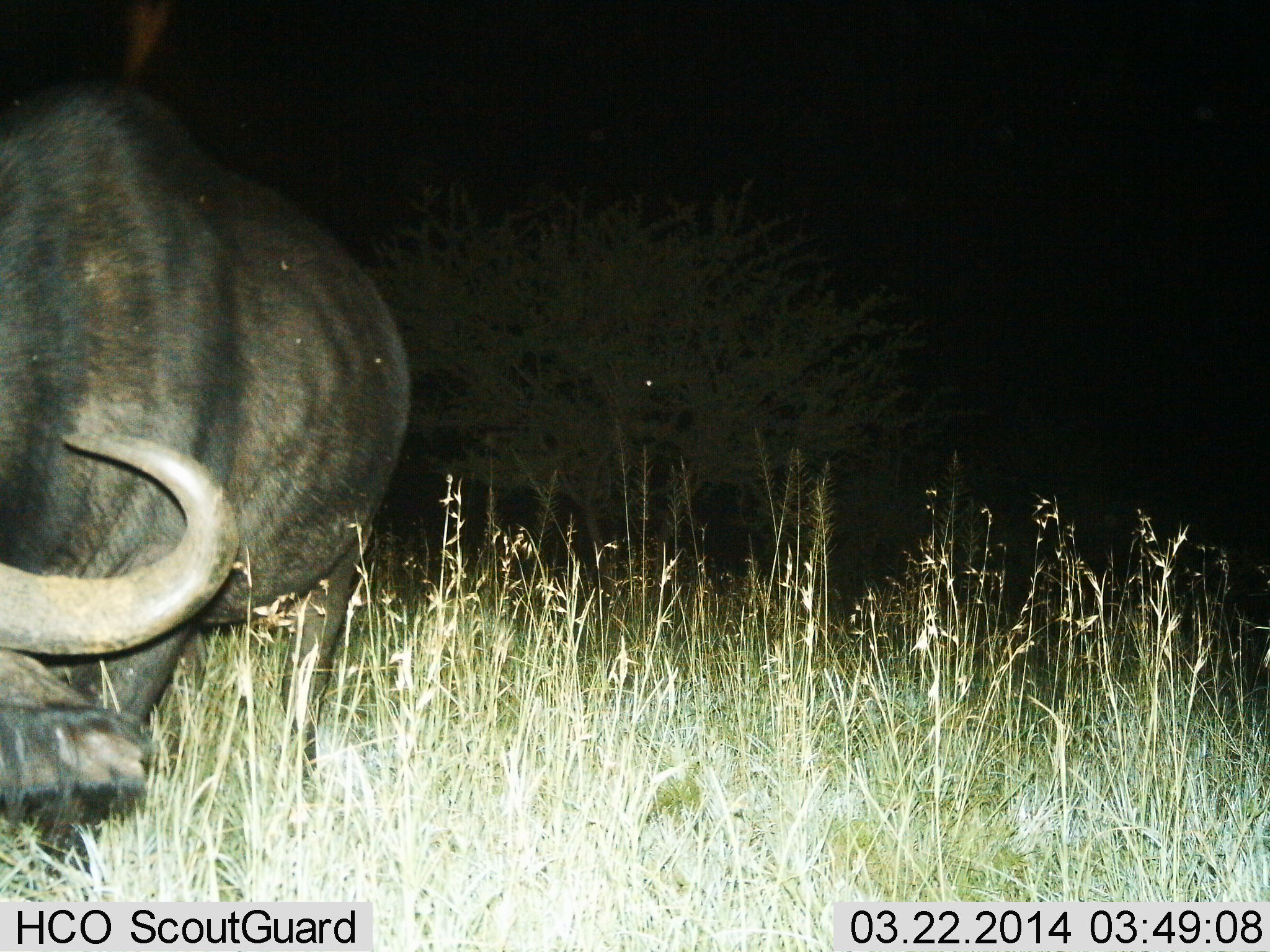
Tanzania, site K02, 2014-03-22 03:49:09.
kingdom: Animalia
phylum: Chordata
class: Mammalia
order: Artiodactyla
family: Bovidae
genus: Syncerus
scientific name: Syncerus caffer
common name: cape buffalo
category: buffalo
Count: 1.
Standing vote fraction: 60%.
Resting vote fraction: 0%.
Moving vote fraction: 0%.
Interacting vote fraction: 0%.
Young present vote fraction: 0%.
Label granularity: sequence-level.